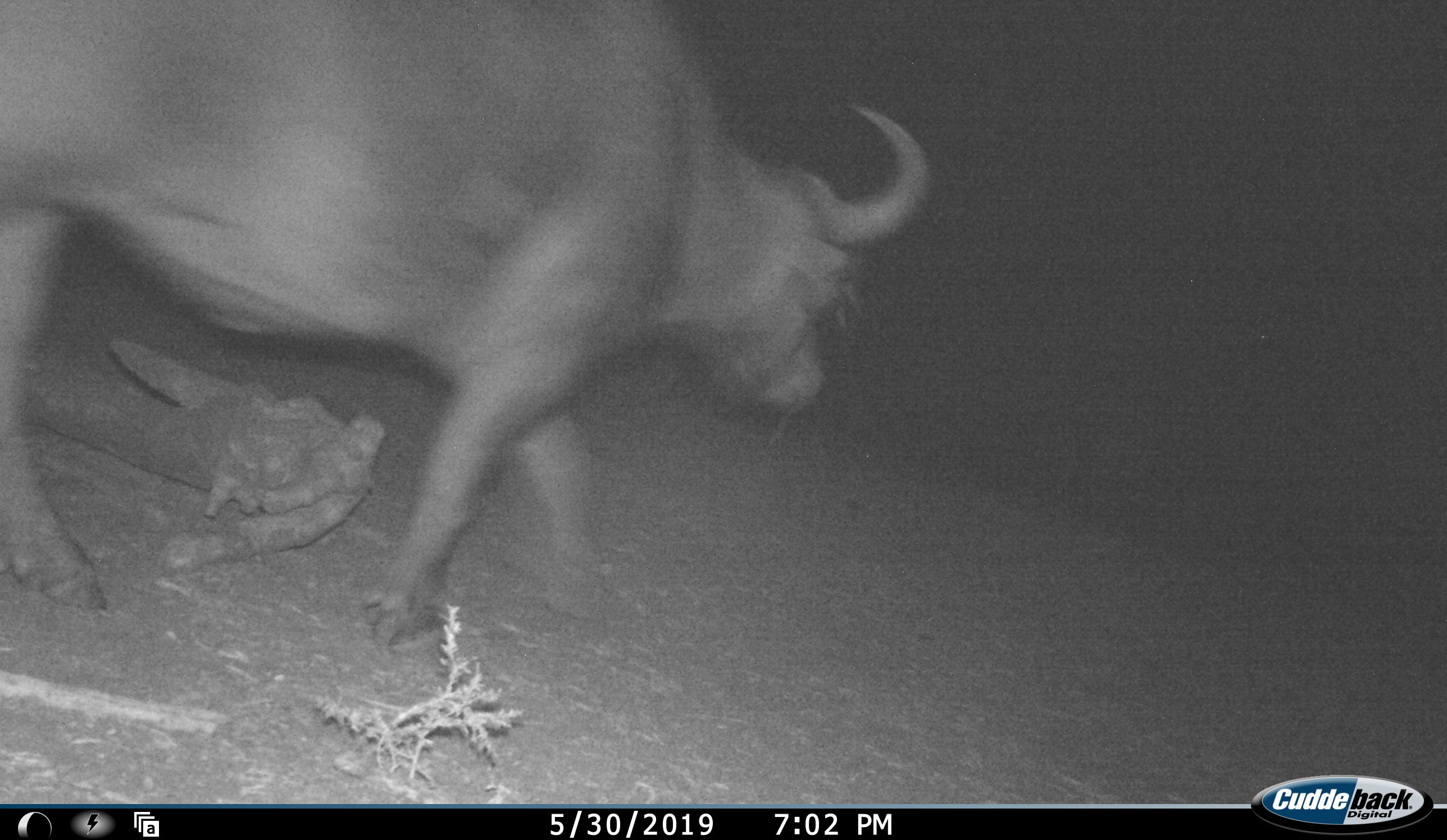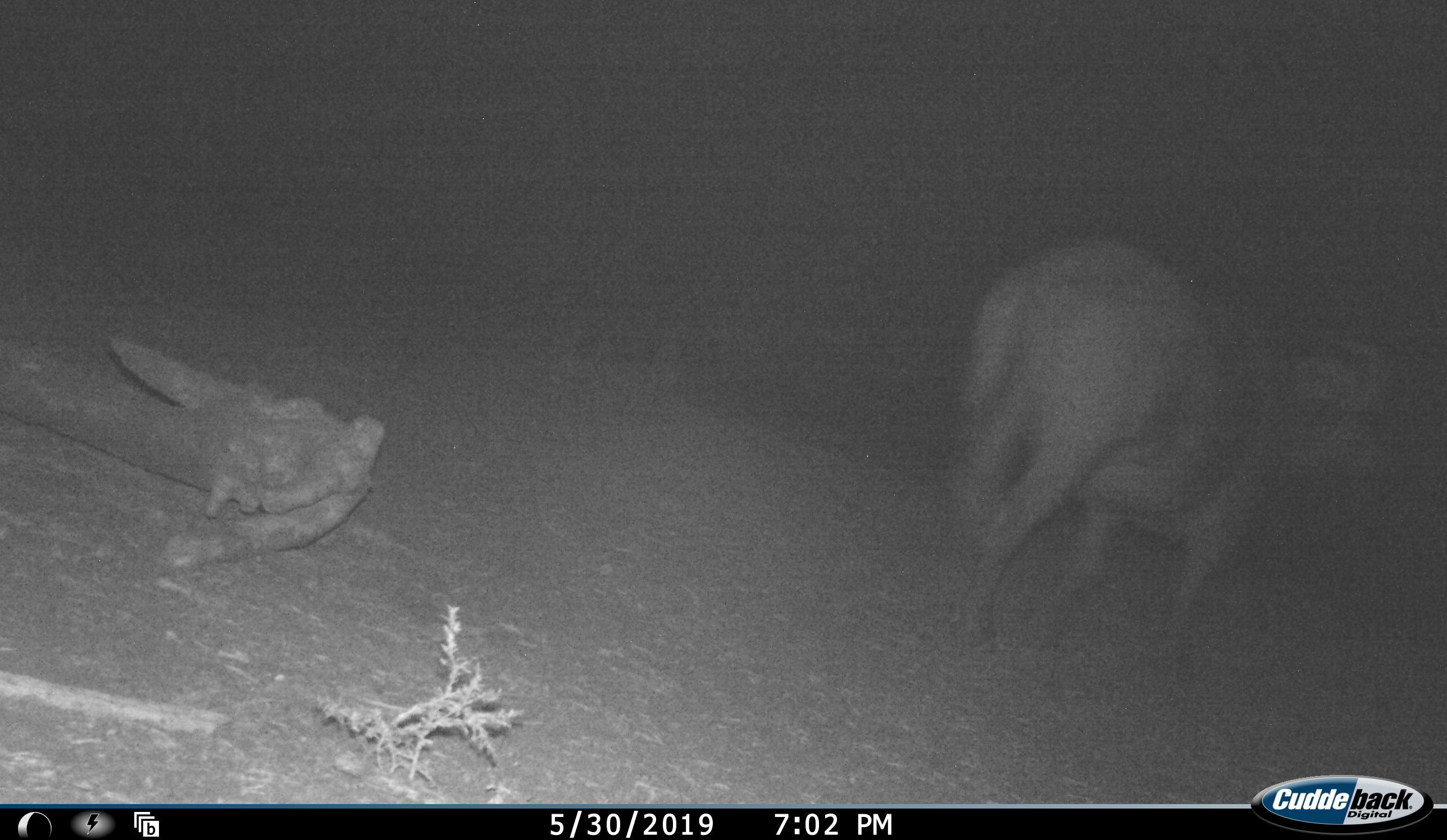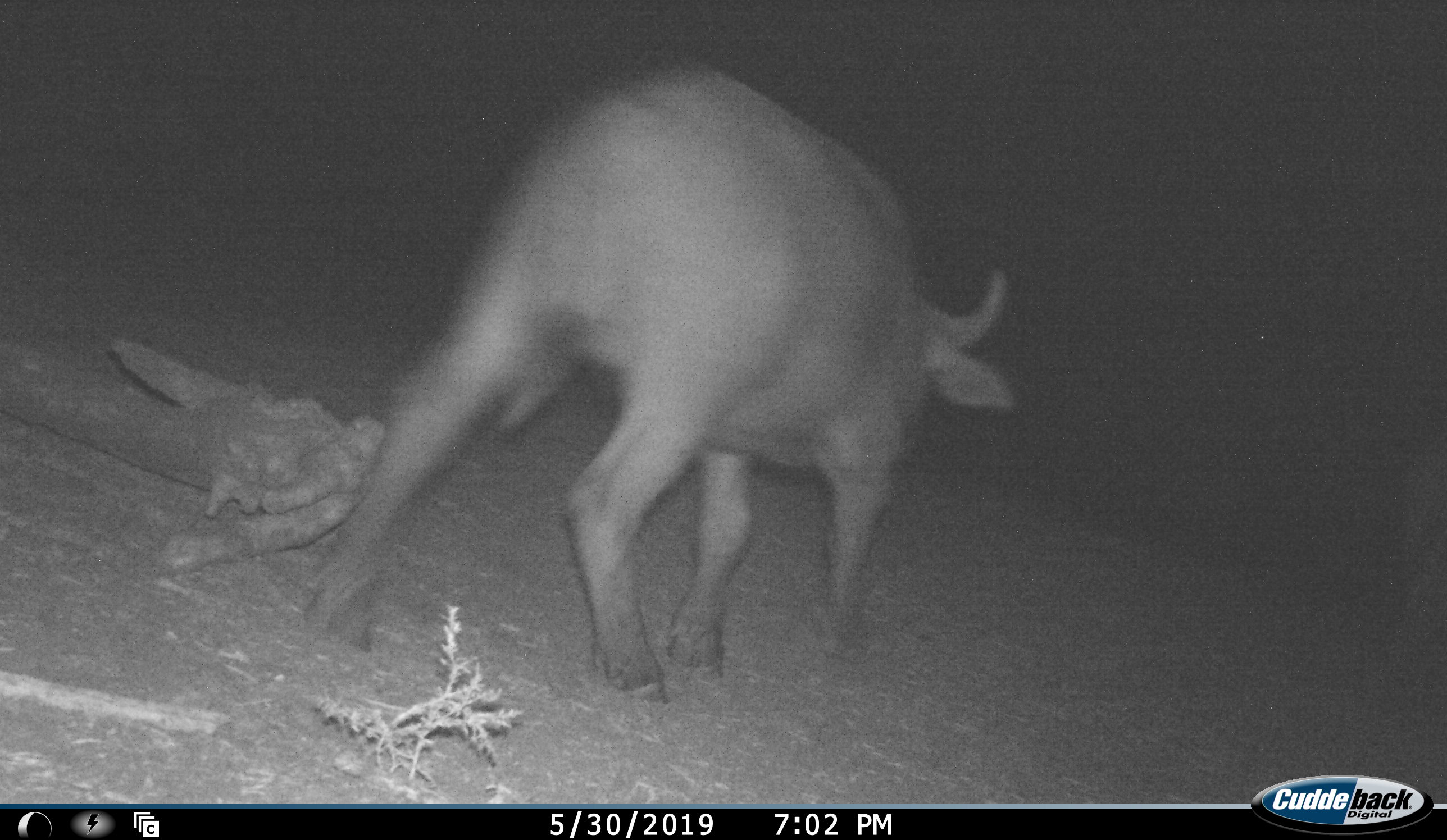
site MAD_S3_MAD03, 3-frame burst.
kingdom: Animalia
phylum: Chordata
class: Mammalia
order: Artiodactyla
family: Bovidae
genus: Syncerus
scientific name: Syncerus caffer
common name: african buffalo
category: buffalo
Buffalo (african buffalo) (Syncerus caffer), count 1. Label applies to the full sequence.